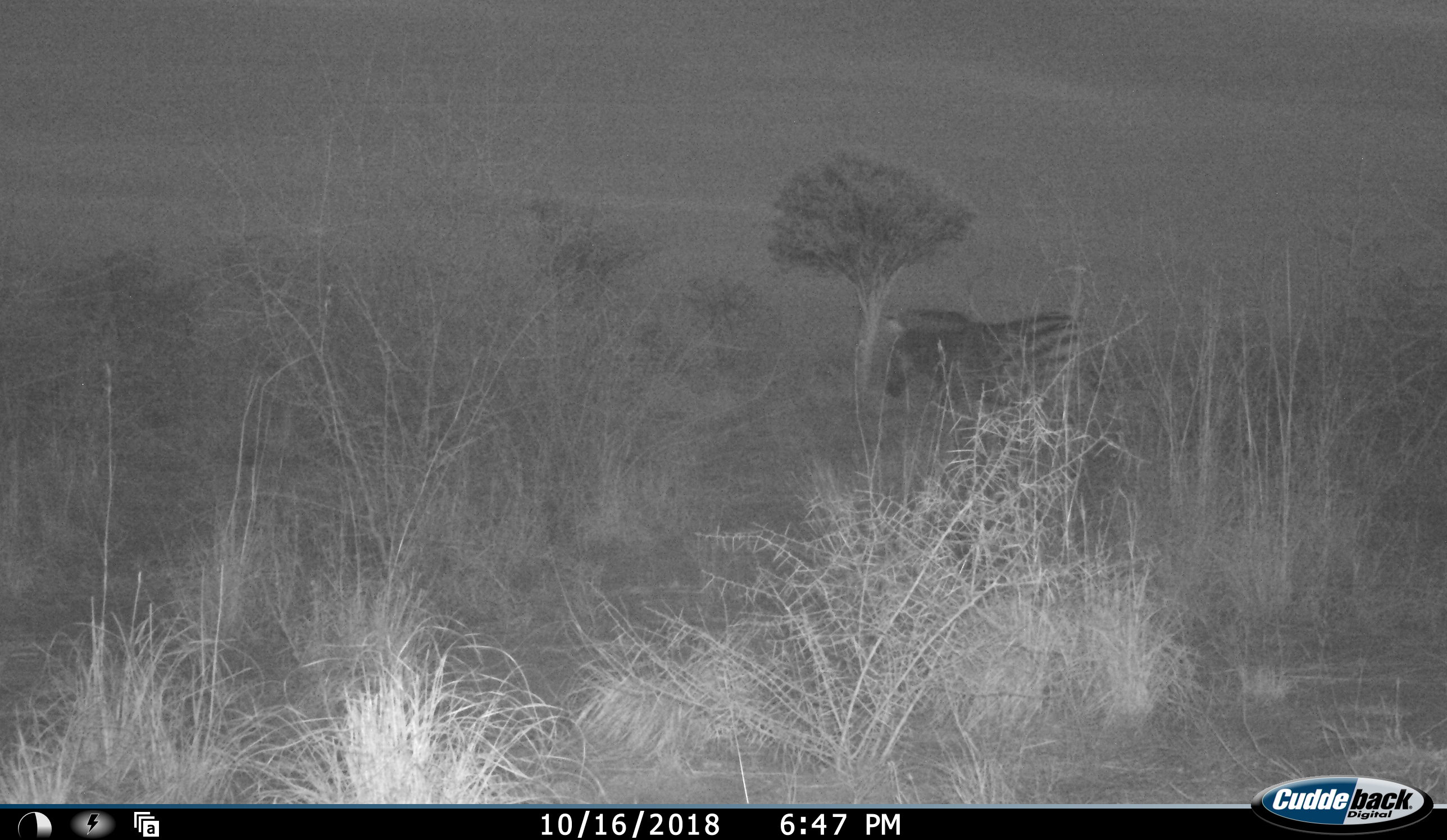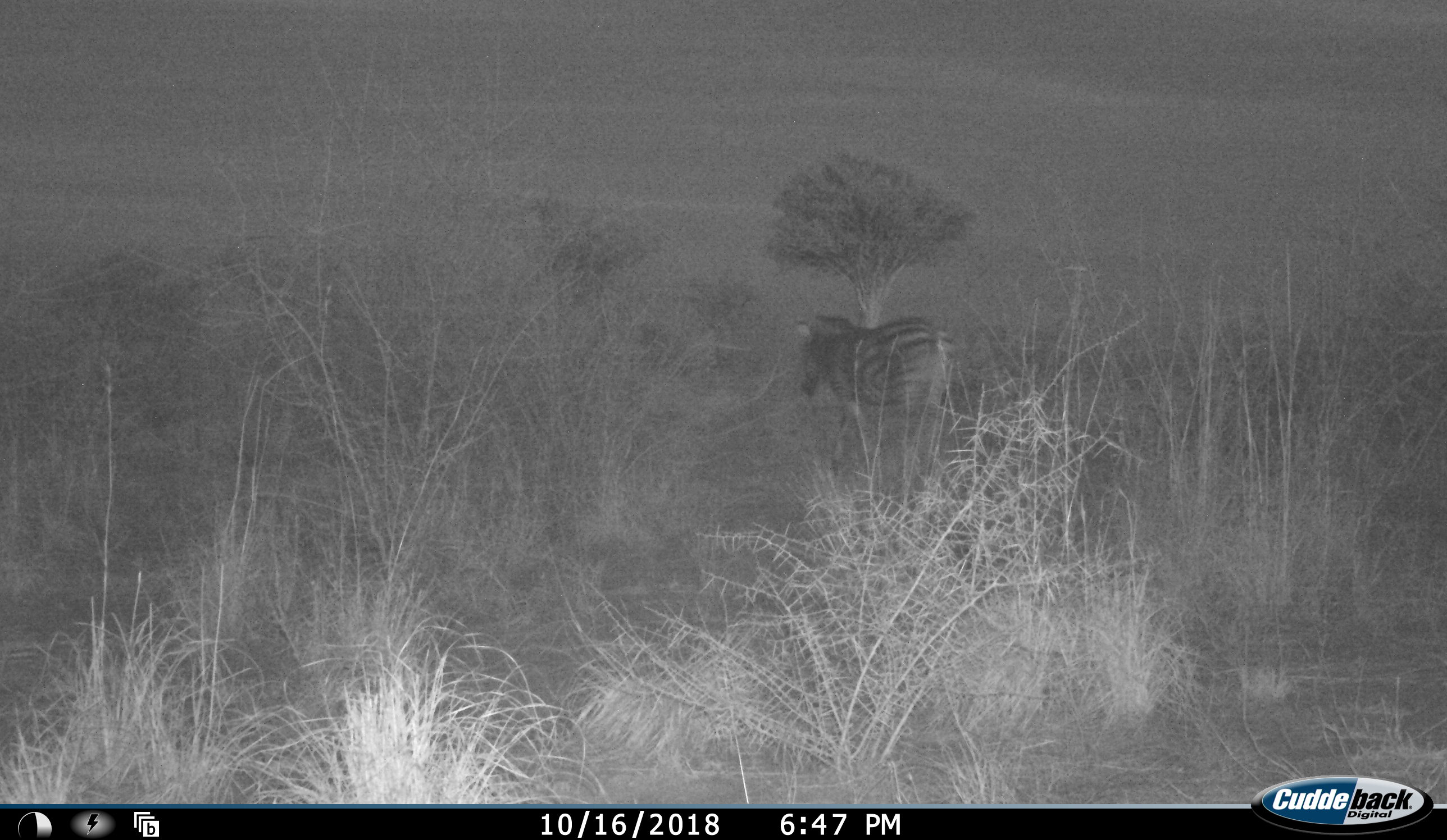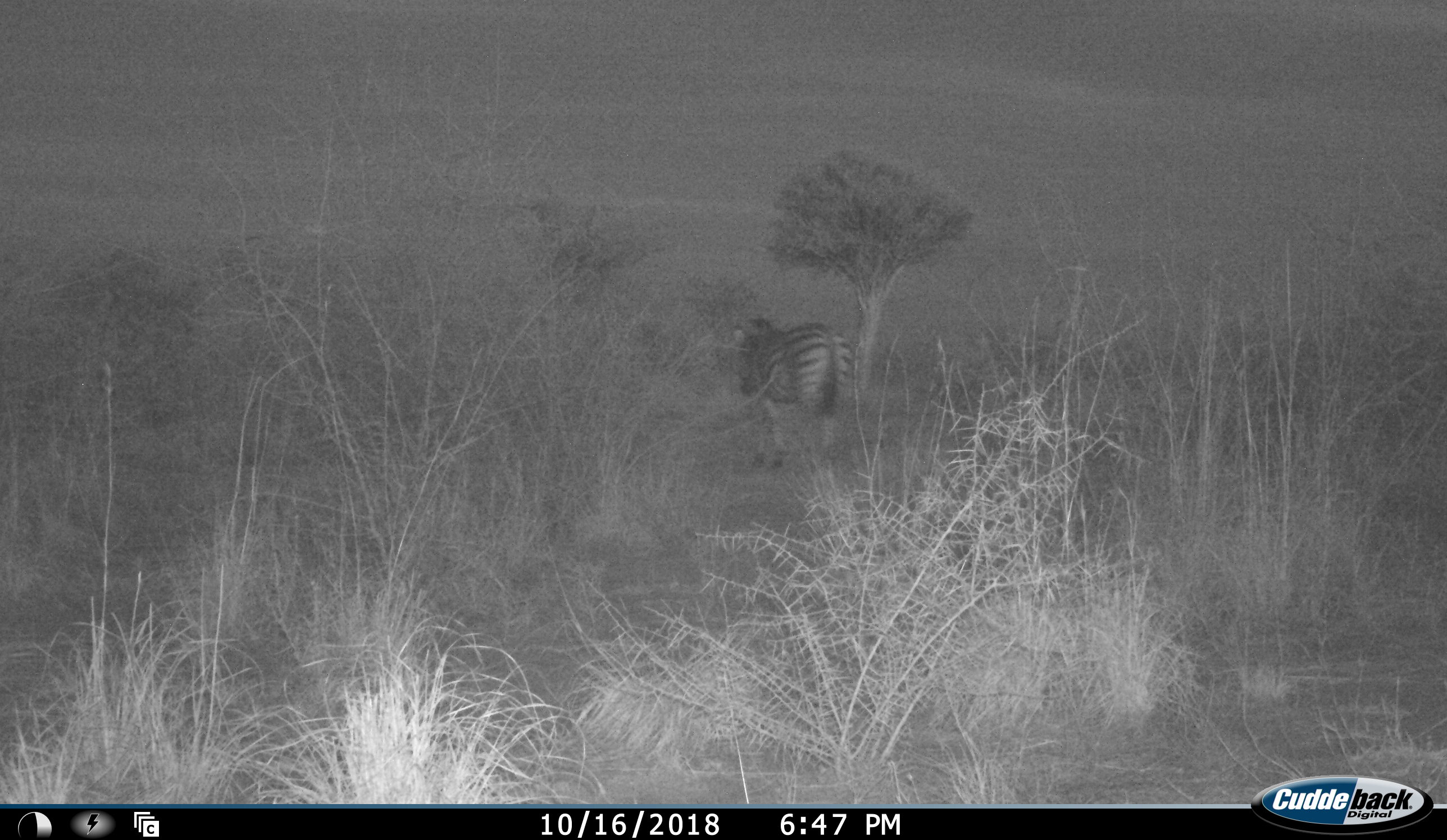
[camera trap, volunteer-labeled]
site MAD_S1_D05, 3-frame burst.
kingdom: Animalia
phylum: Chordata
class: Mammalia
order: Perissodactyla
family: Equidae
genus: Equus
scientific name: Equus quagga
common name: plains zebra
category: zebraplains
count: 1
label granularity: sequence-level